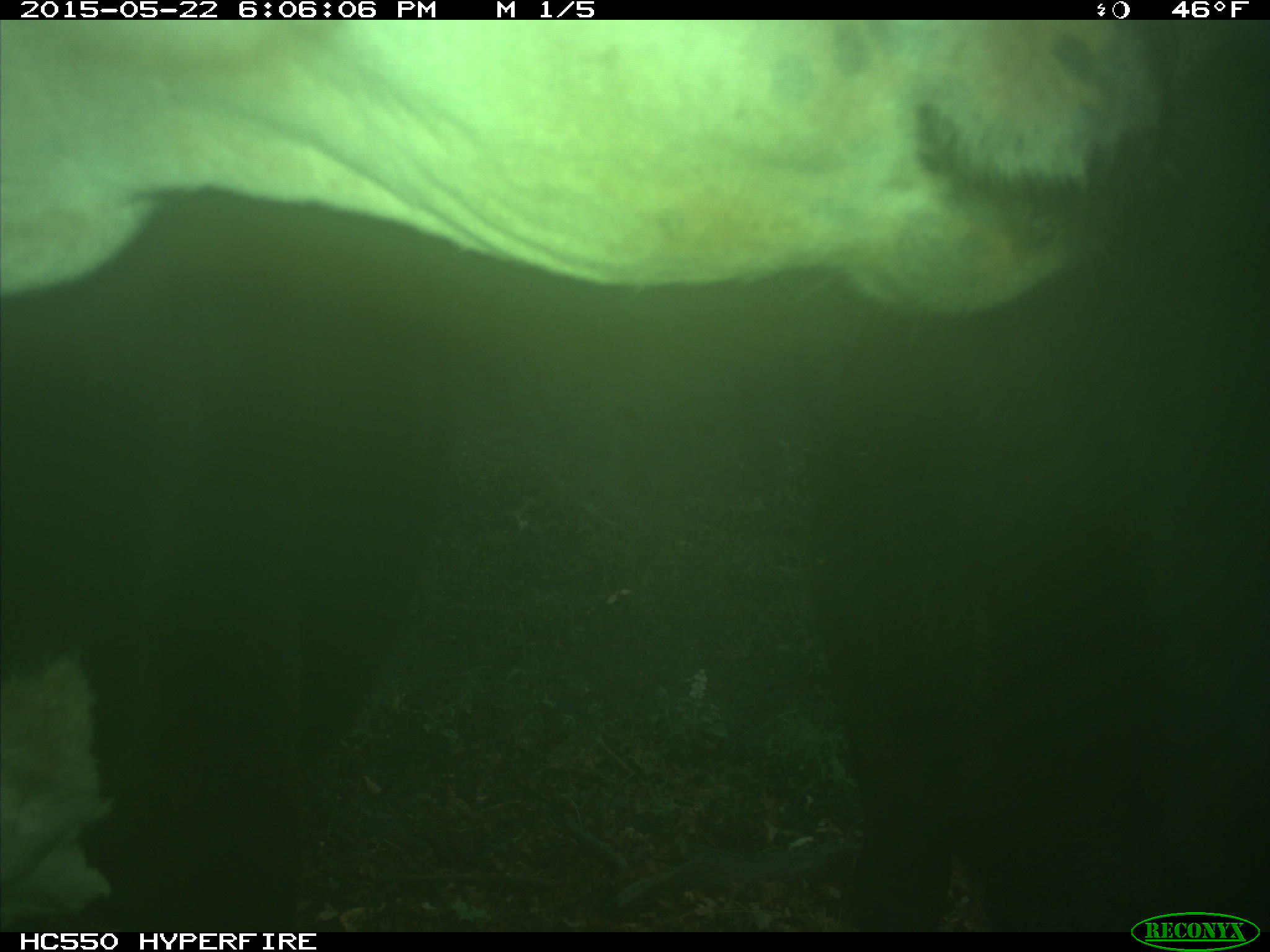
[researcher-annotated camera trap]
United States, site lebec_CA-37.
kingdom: Animalia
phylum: Chordata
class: Mammalia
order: Artiodactyla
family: Bovidae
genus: Bos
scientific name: Bos taurus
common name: domestic cow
Bos taurus (domestic cow).